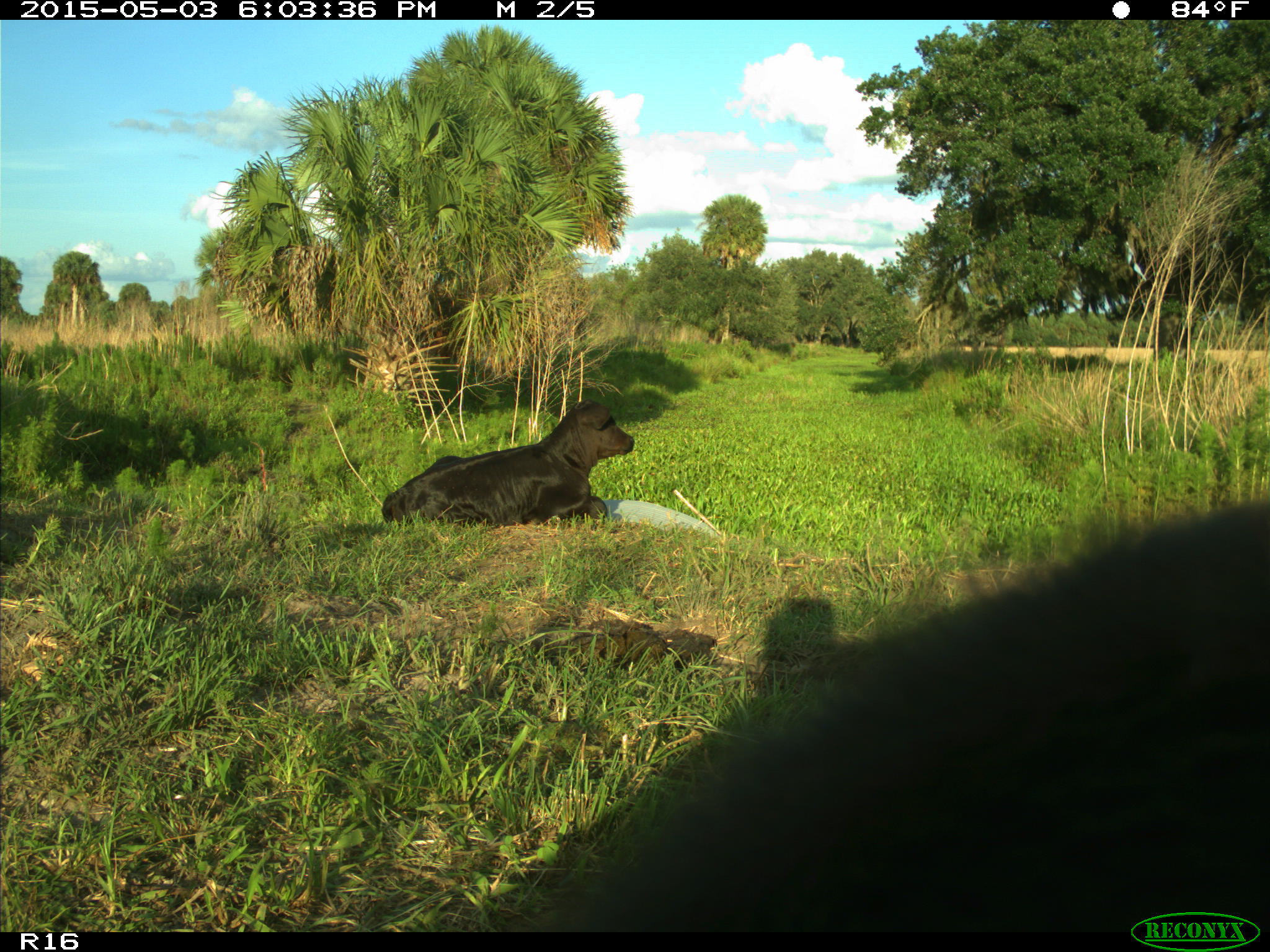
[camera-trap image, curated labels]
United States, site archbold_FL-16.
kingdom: Animalia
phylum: Chordata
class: Mammalia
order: Artiodactyla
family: Bovidae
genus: Bos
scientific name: Bos taurus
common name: domestic cow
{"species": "Bos taurus (domestic cow)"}